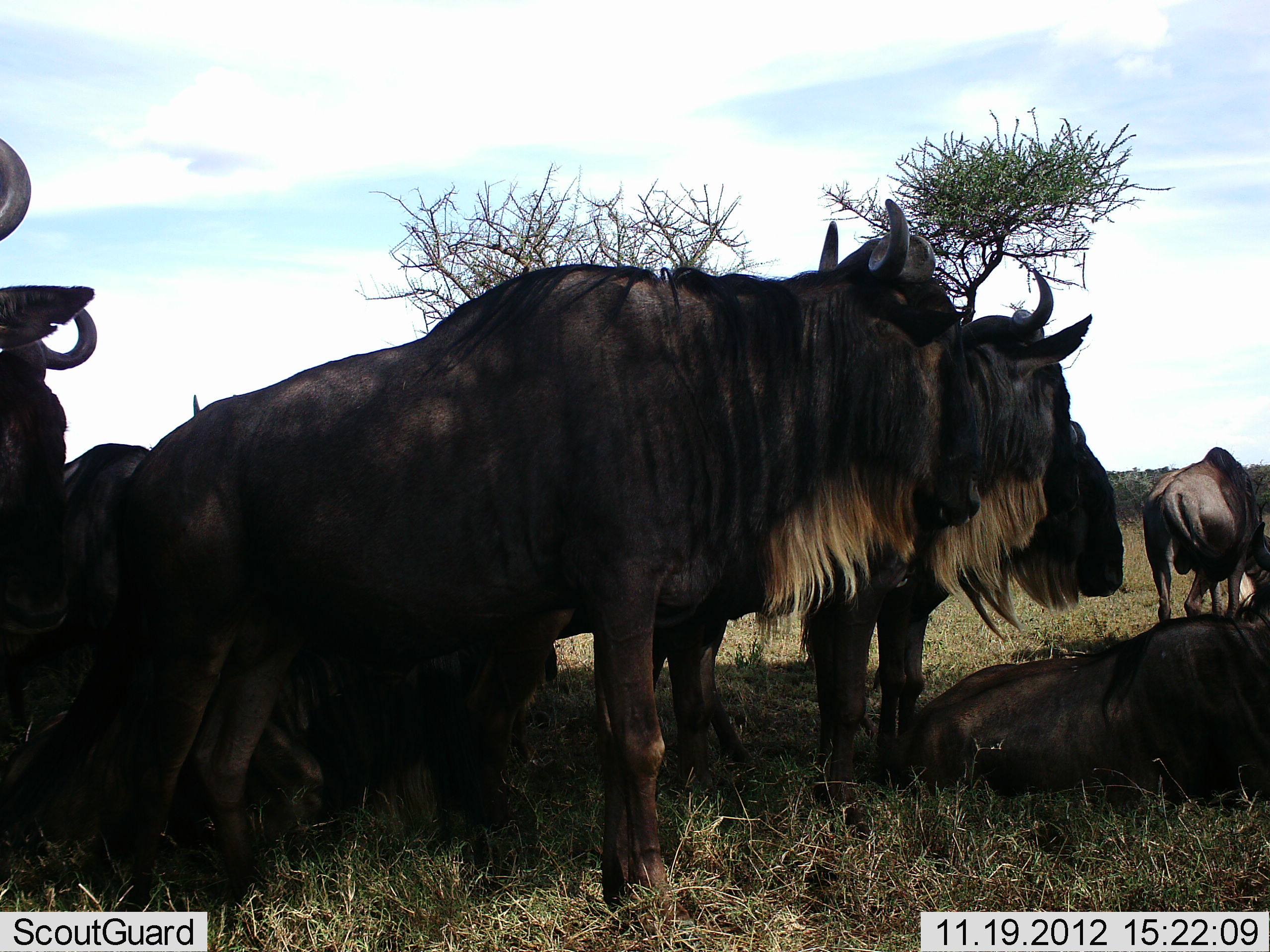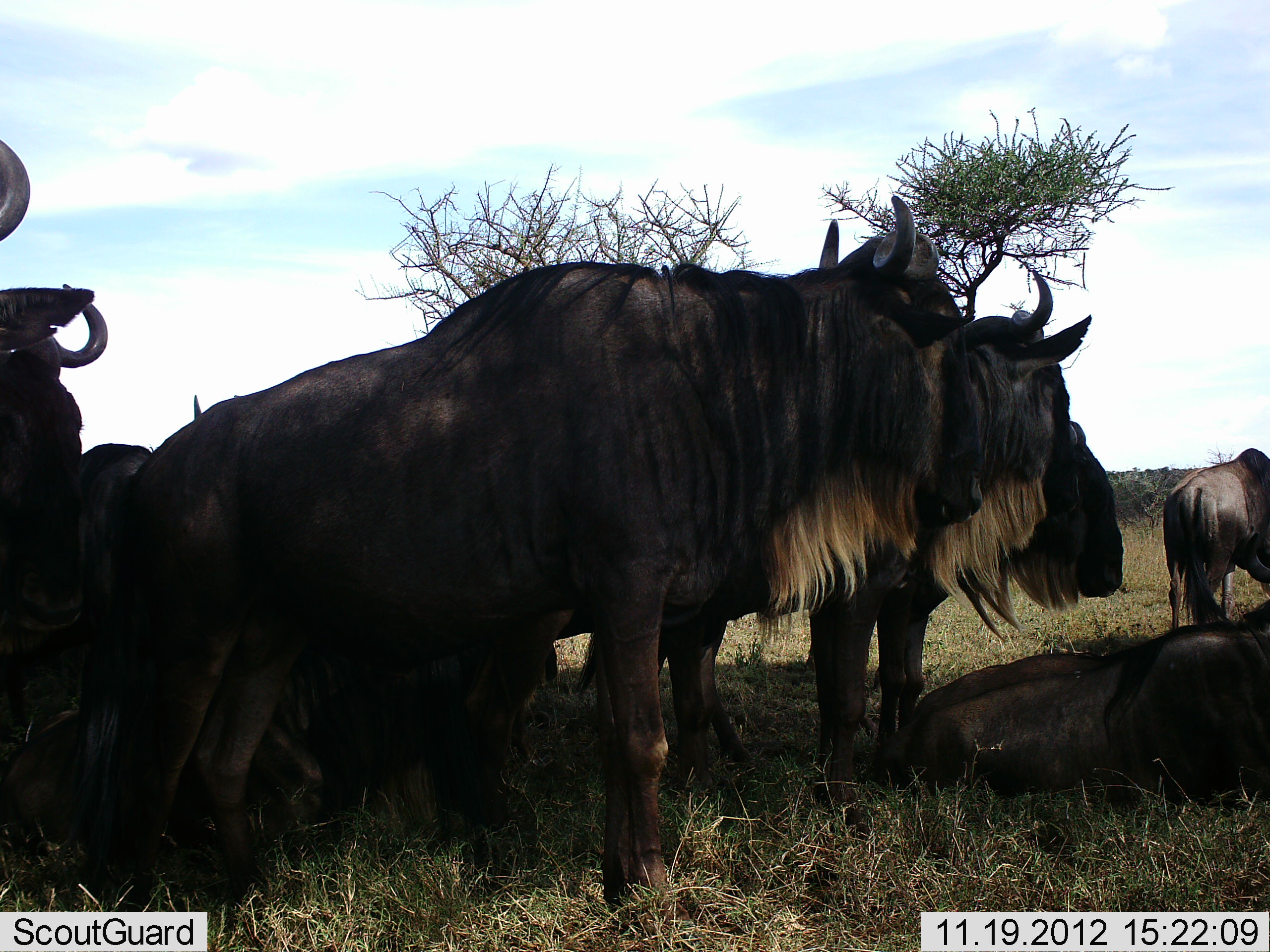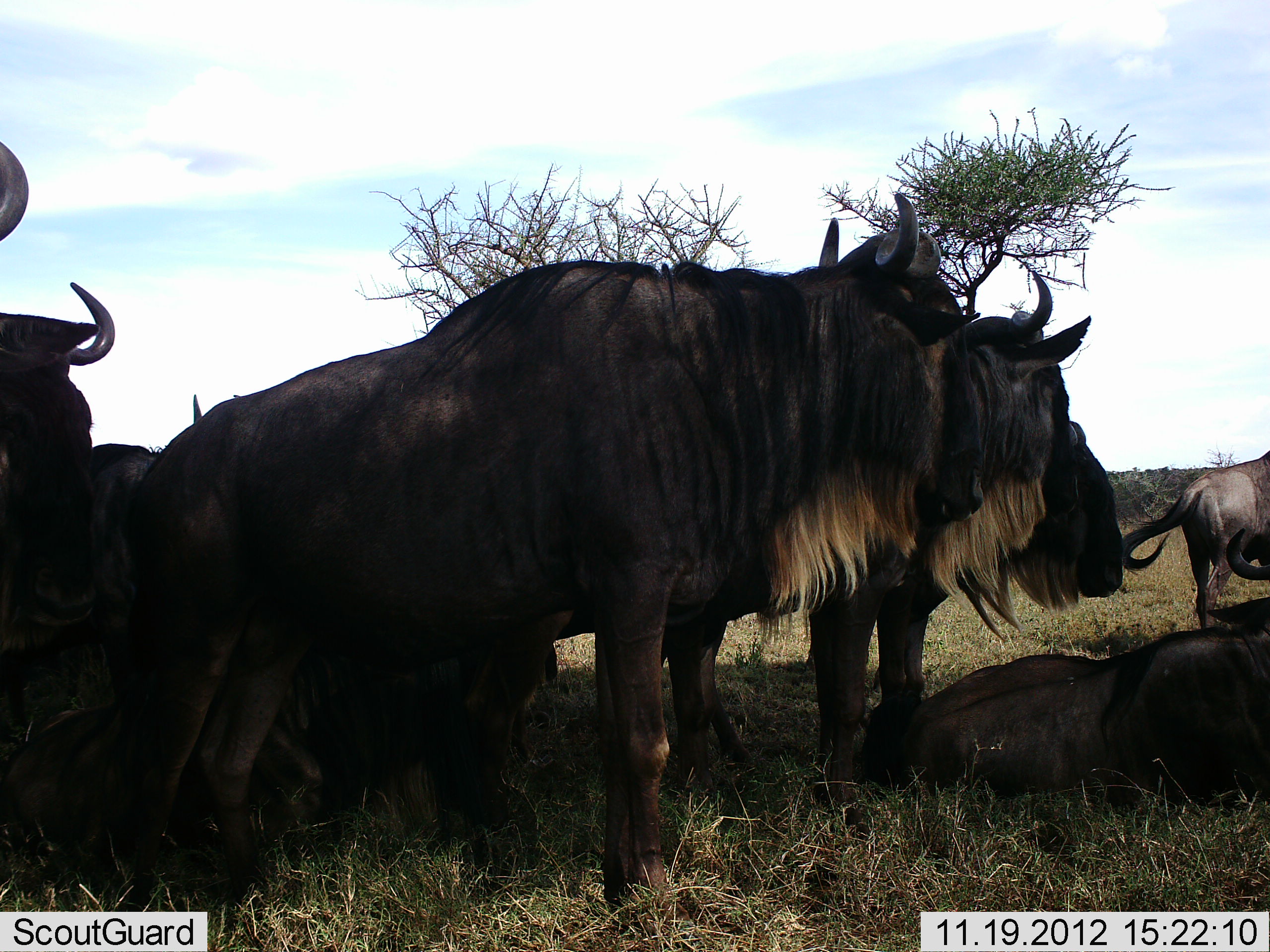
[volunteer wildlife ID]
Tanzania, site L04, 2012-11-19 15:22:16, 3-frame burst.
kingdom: Animalia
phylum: Chordata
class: Mammalia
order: Artiodactyla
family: Bovidae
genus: Connochaetes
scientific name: Connochaetes taurinus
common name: blue wildebeest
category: wildebeest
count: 7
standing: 100%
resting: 90%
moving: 10%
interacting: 10%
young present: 0%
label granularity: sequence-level